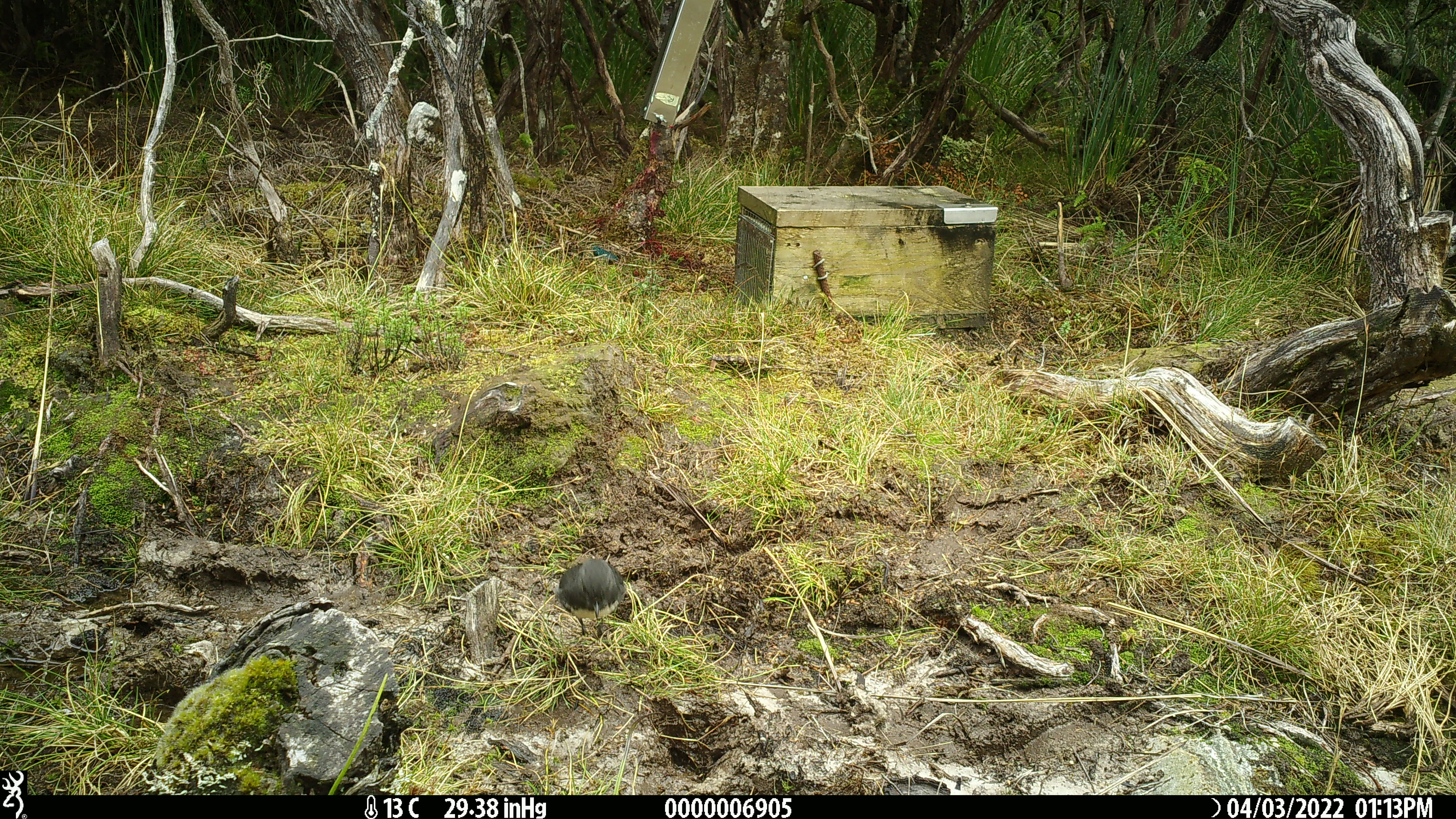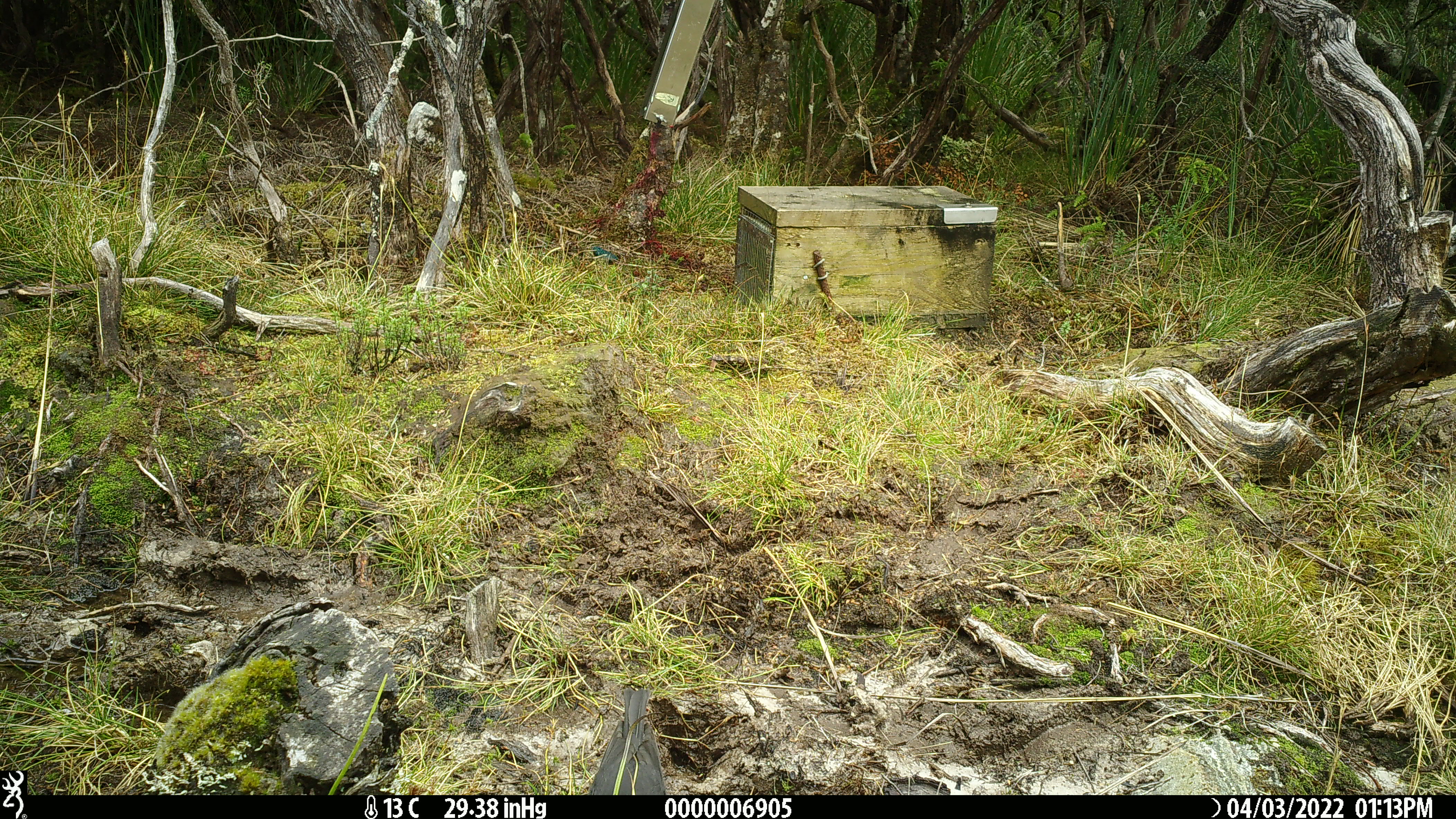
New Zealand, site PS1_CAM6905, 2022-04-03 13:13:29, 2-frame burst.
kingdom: Animalia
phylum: Chordata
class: Aves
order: Passeriformes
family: Petroicidae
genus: Petroica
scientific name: Petroica australis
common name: new zealand robin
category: robin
Robin (new zealand robin) (Petroica australis).